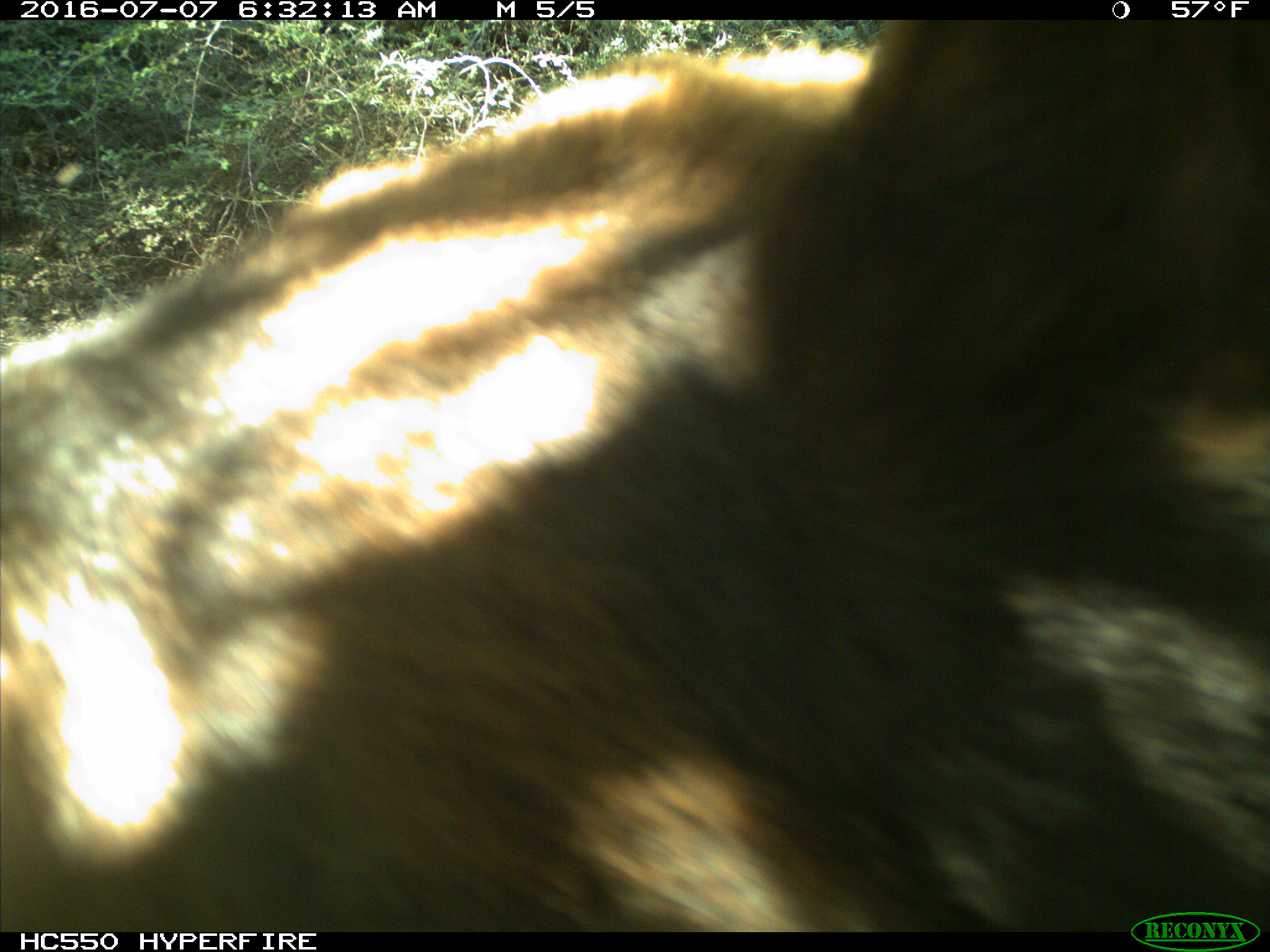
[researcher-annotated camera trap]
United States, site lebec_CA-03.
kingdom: Animalia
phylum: Chordata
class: Mammalia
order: Carnivora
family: Ursidae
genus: Ursus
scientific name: Ursus americanus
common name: american black bear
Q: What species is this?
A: Ursus americanus (american black bear).